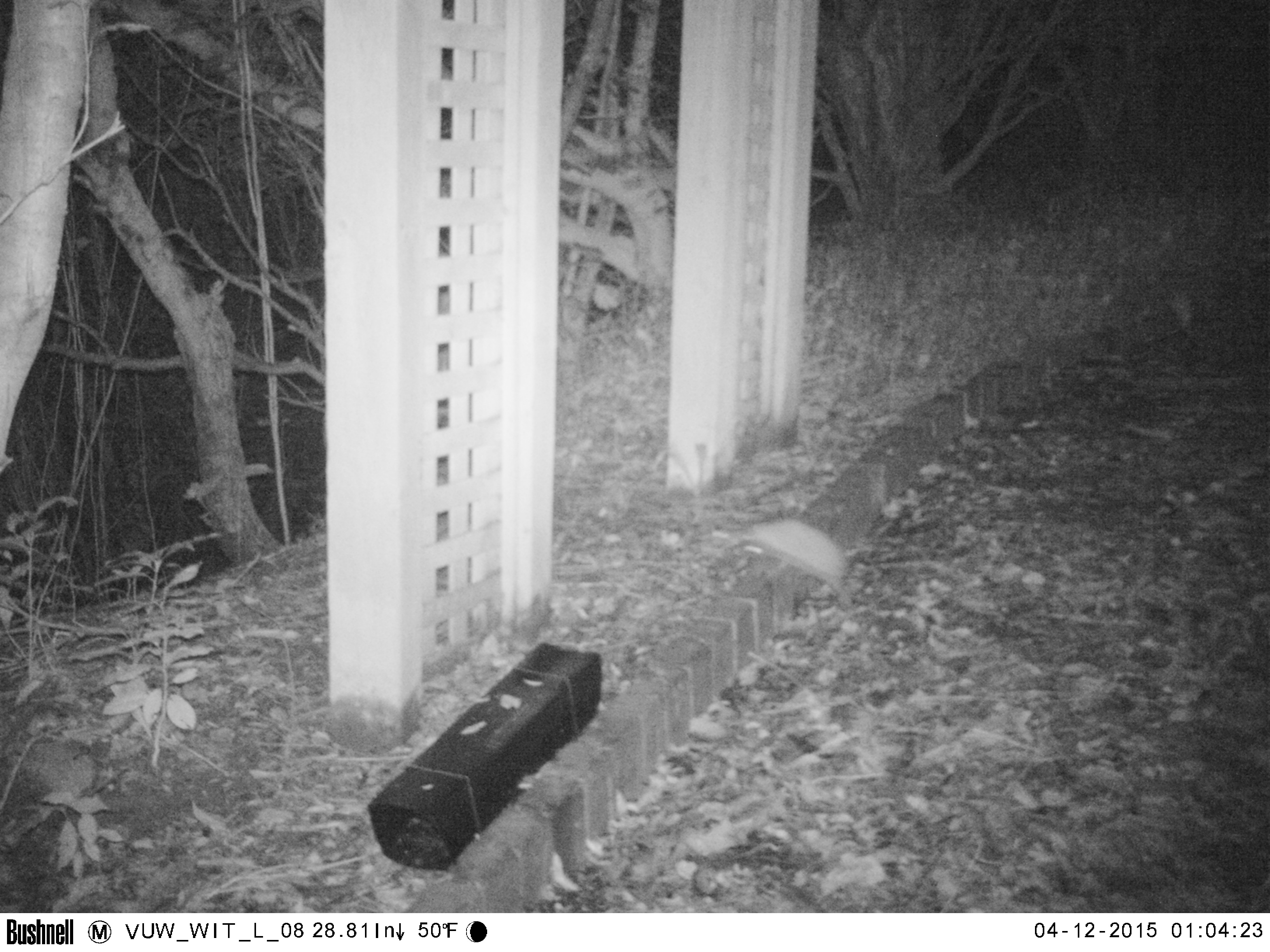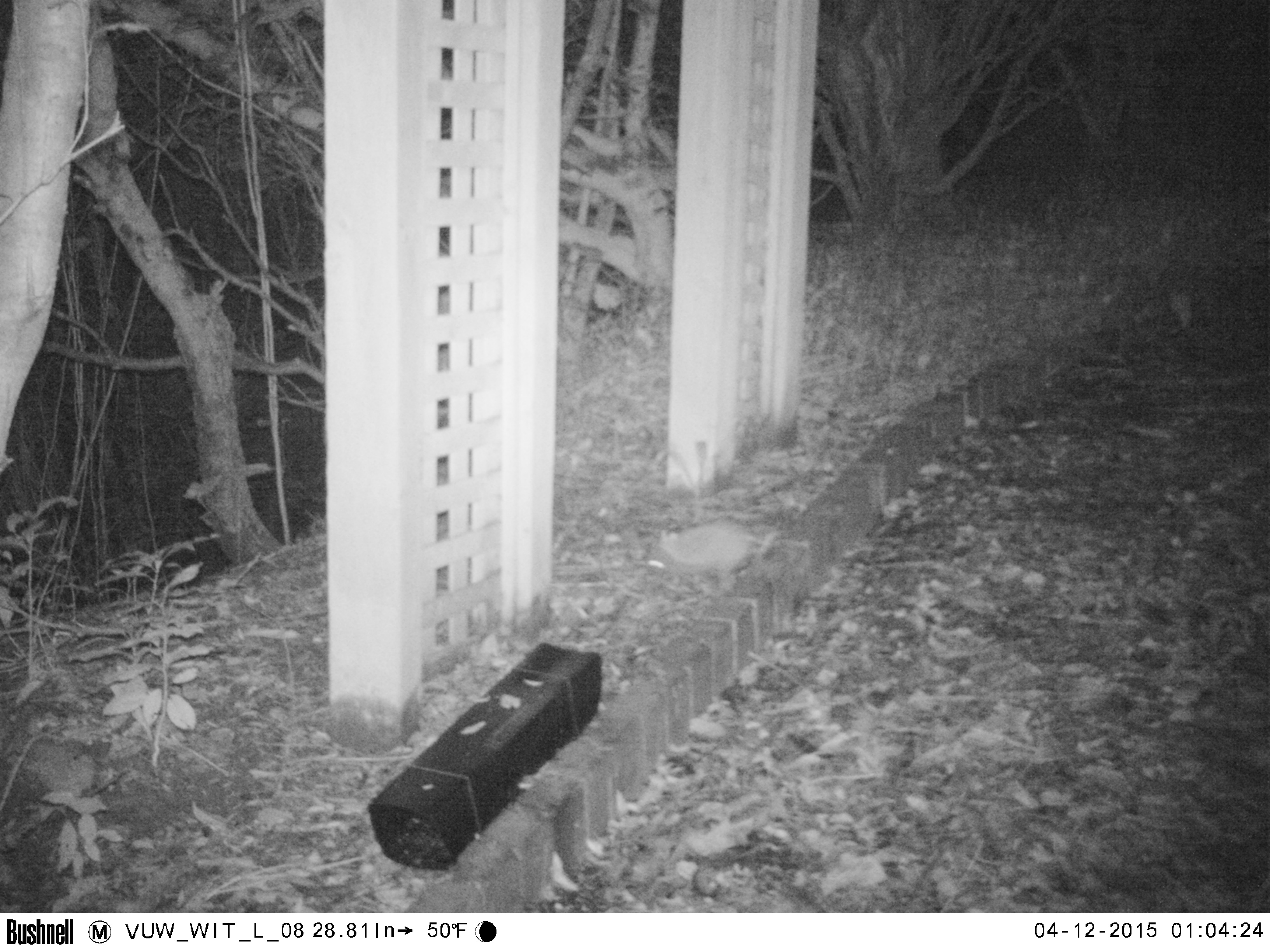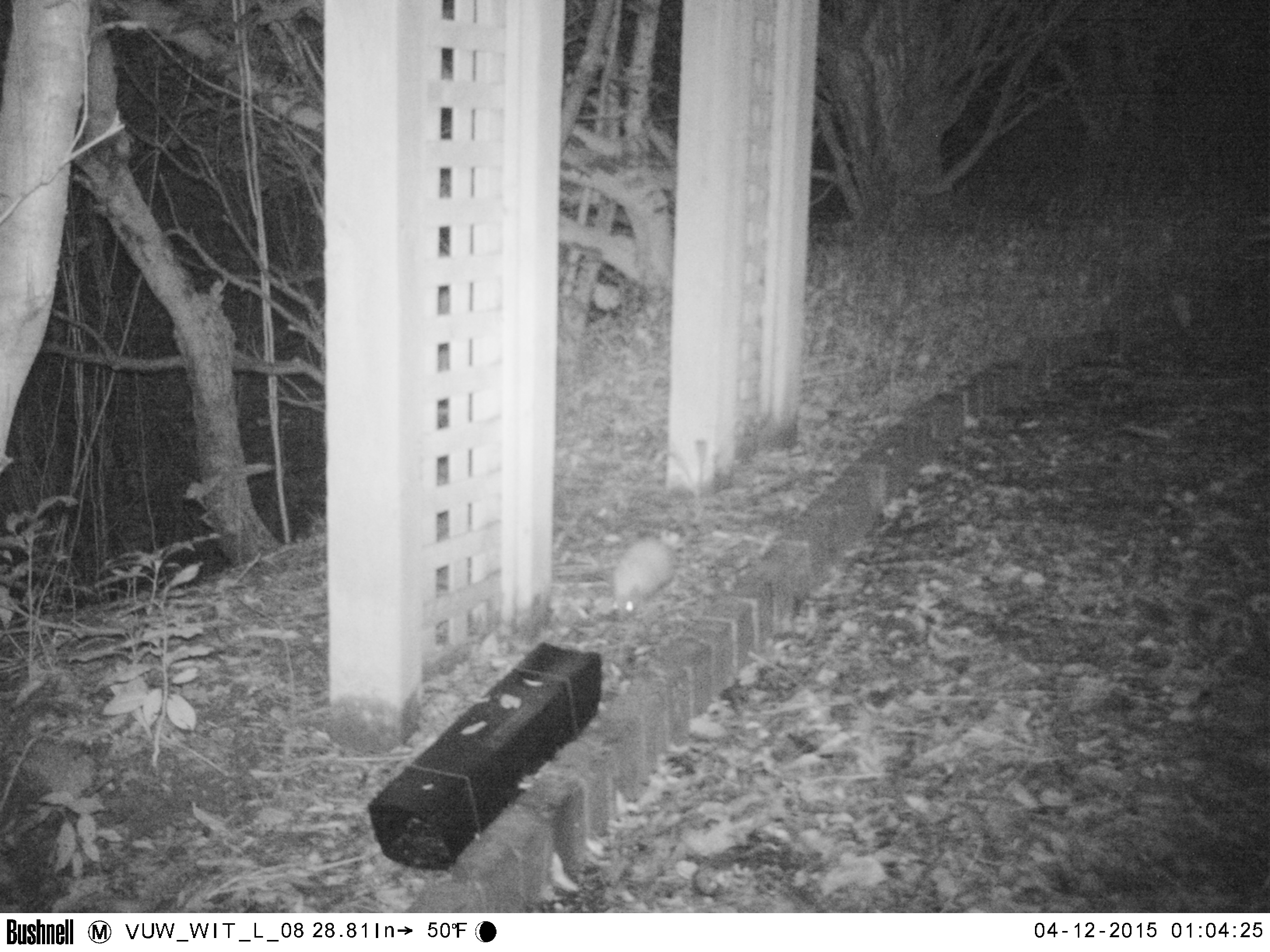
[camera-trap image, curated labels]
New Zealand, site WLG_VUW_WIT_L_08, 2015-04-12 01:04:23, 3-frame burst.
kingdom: Animalia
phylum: Chordata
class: Mammalia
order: Eulipotyphla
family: Erinaceidae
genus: Erinaceus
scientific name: Erinaceus europaeus europaeus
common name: european hedgehog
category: hedgehog